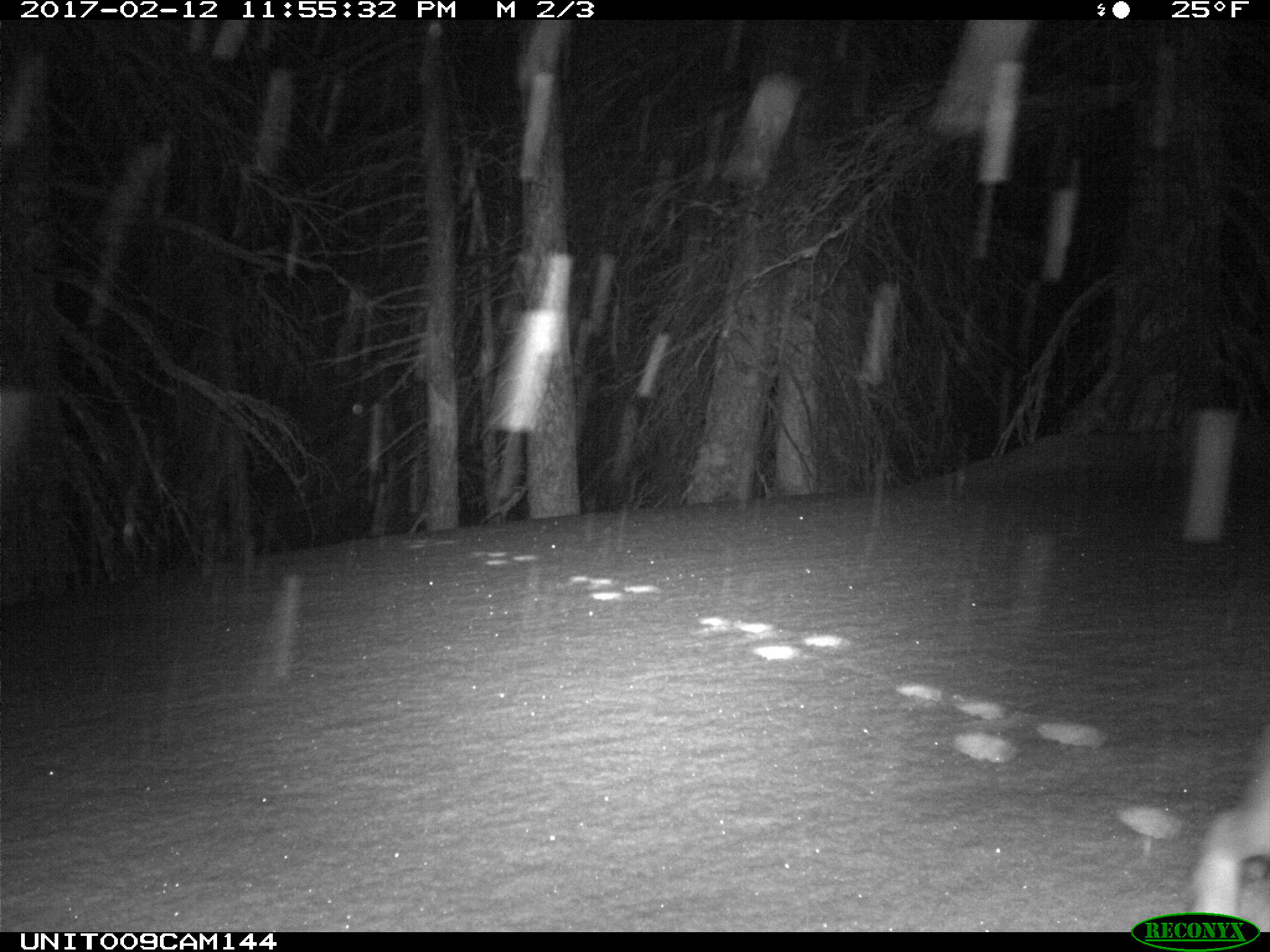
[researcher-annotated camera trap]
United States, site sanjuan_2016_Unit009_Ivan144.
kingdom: Animalia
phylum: Chordata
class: Mammalia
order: Lagomorpha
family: Leporidae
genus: Lepus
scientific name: Lepus americanus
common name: snowshoe hare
Lepus americanus (snowshoe hare).